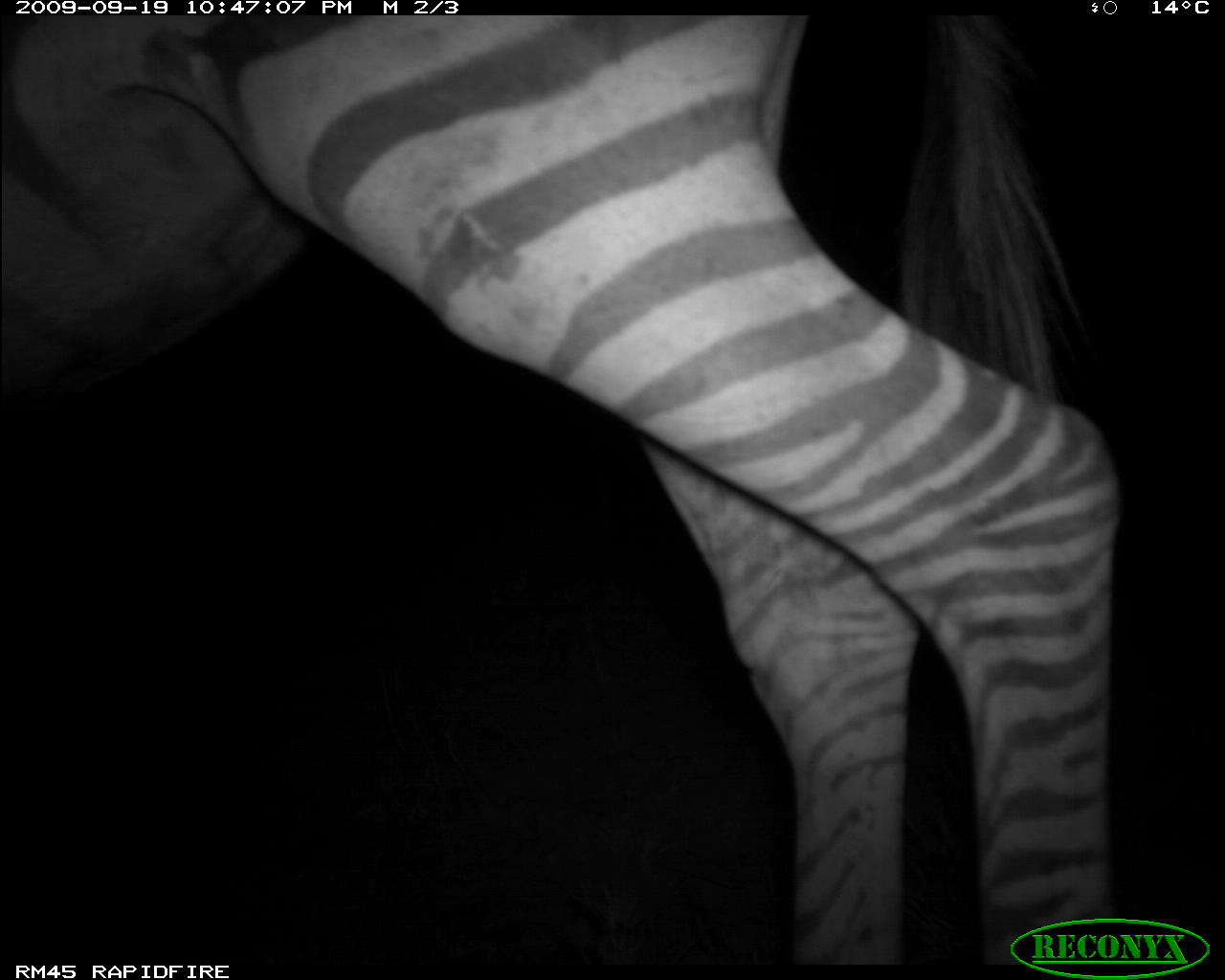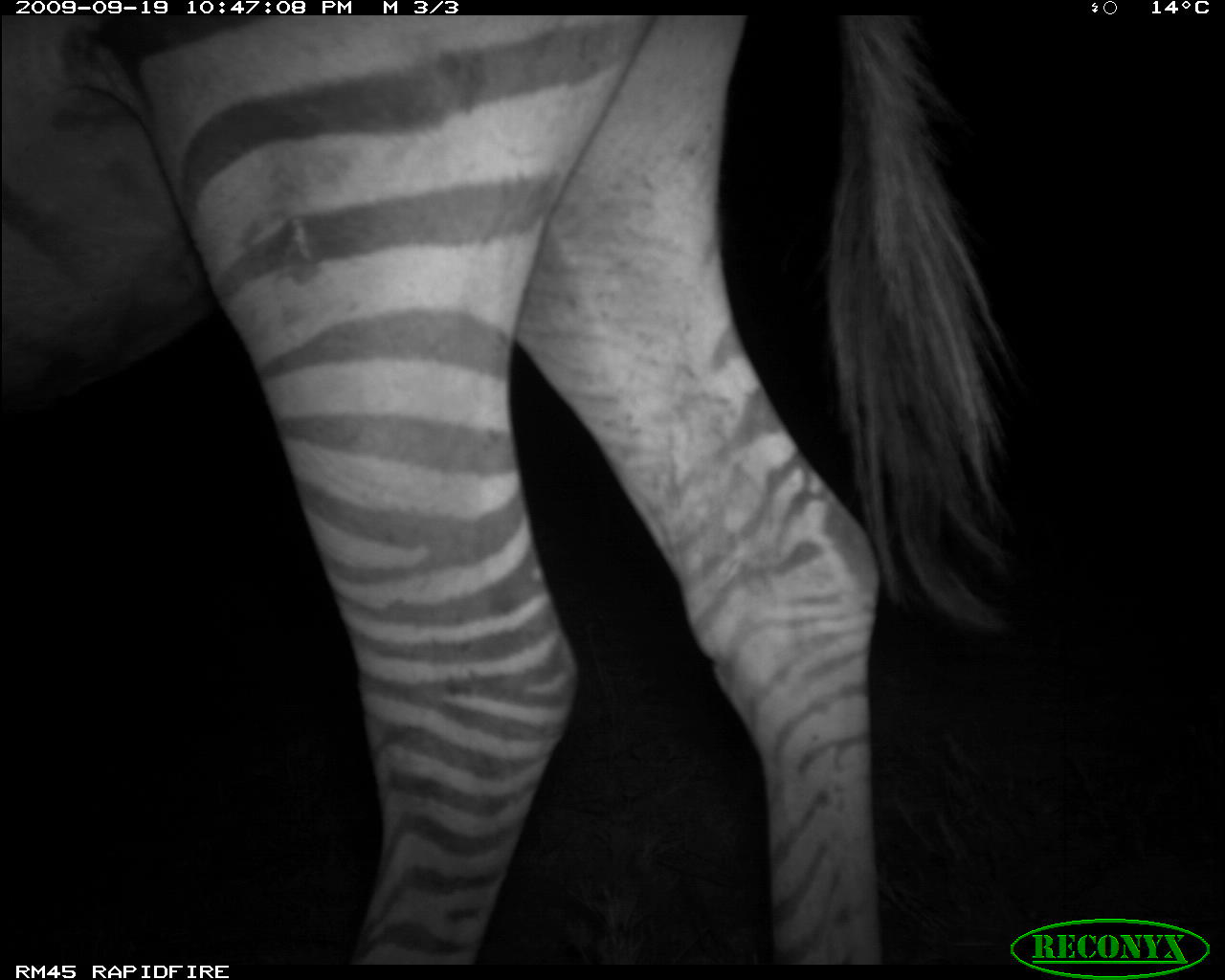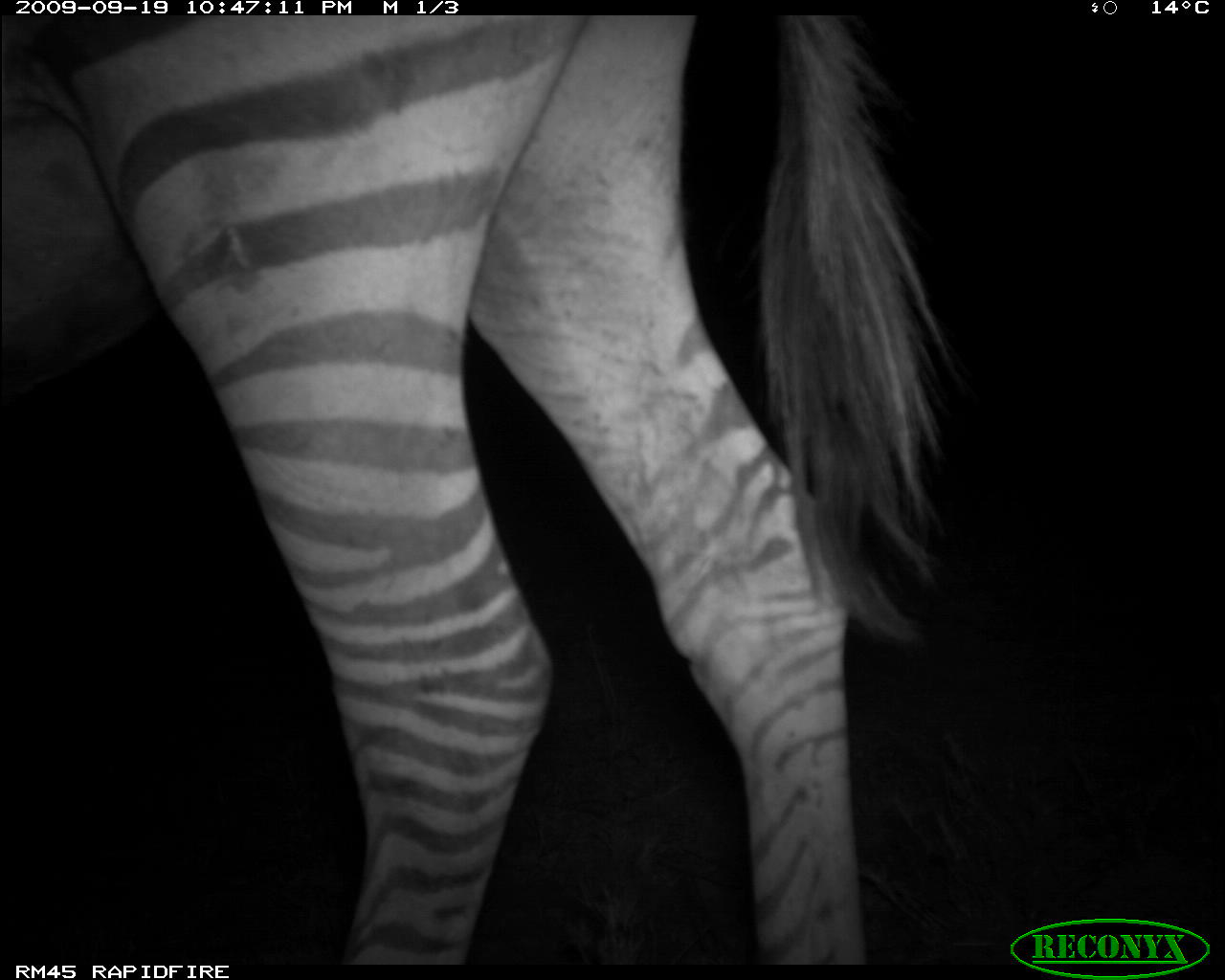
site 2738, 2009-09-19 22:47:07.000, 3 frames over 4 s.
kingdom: Animalia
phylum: Chordata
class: Mammalia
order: Perissodactyla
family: Equidae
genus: Equus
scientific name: Equus quagga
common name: plains zebra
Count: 1.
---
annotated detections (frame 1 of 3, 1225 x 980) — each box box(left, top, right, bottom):
equus quagga: box(0, 16, 1118, 979)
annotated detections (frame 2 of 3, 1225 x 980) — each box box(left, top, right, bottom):
equus quagga: box(0, 16, 1007, 966)